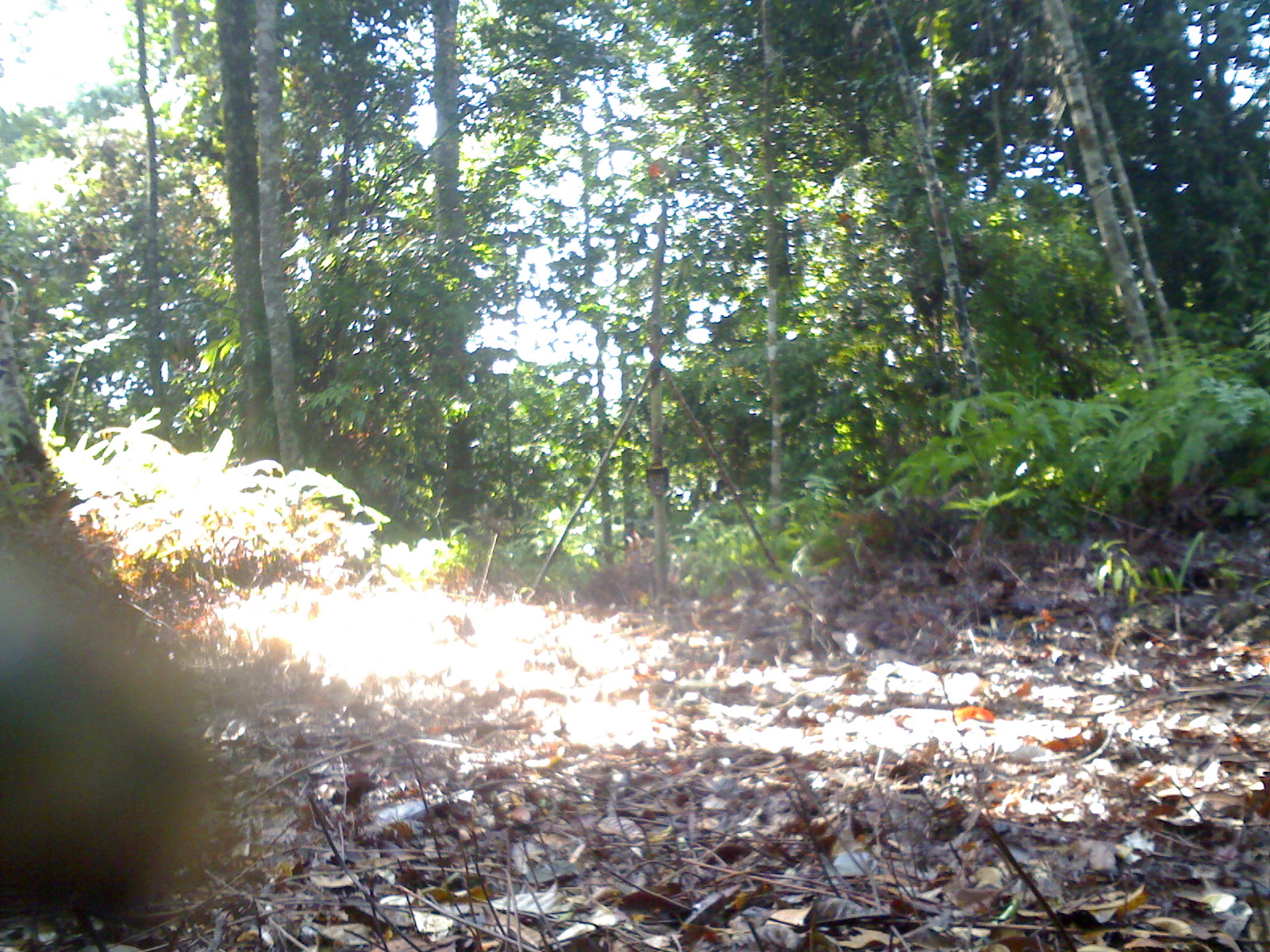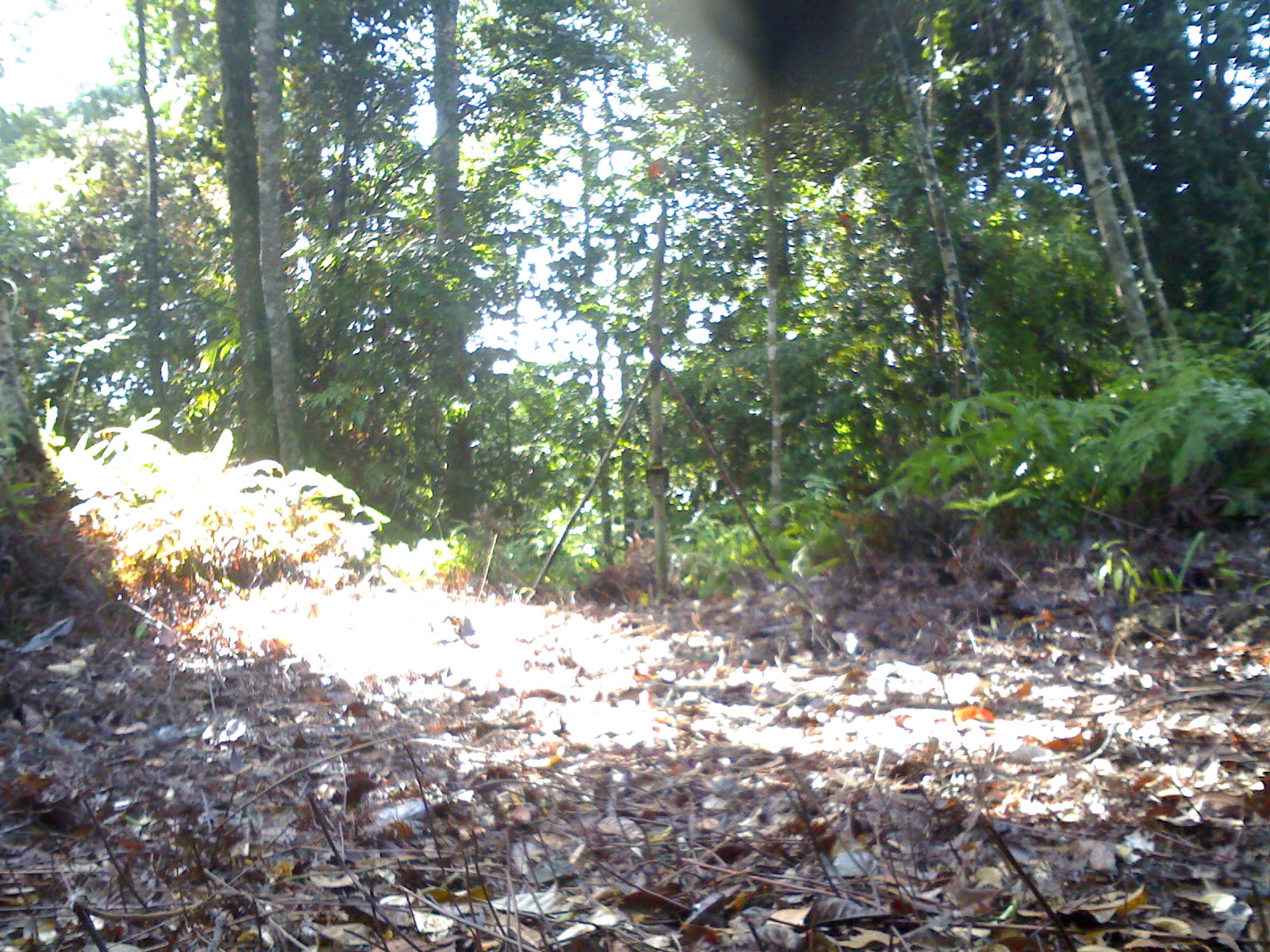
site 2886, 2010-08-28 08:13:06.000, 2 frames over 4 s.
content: unidentified animal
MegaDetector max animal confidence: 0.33